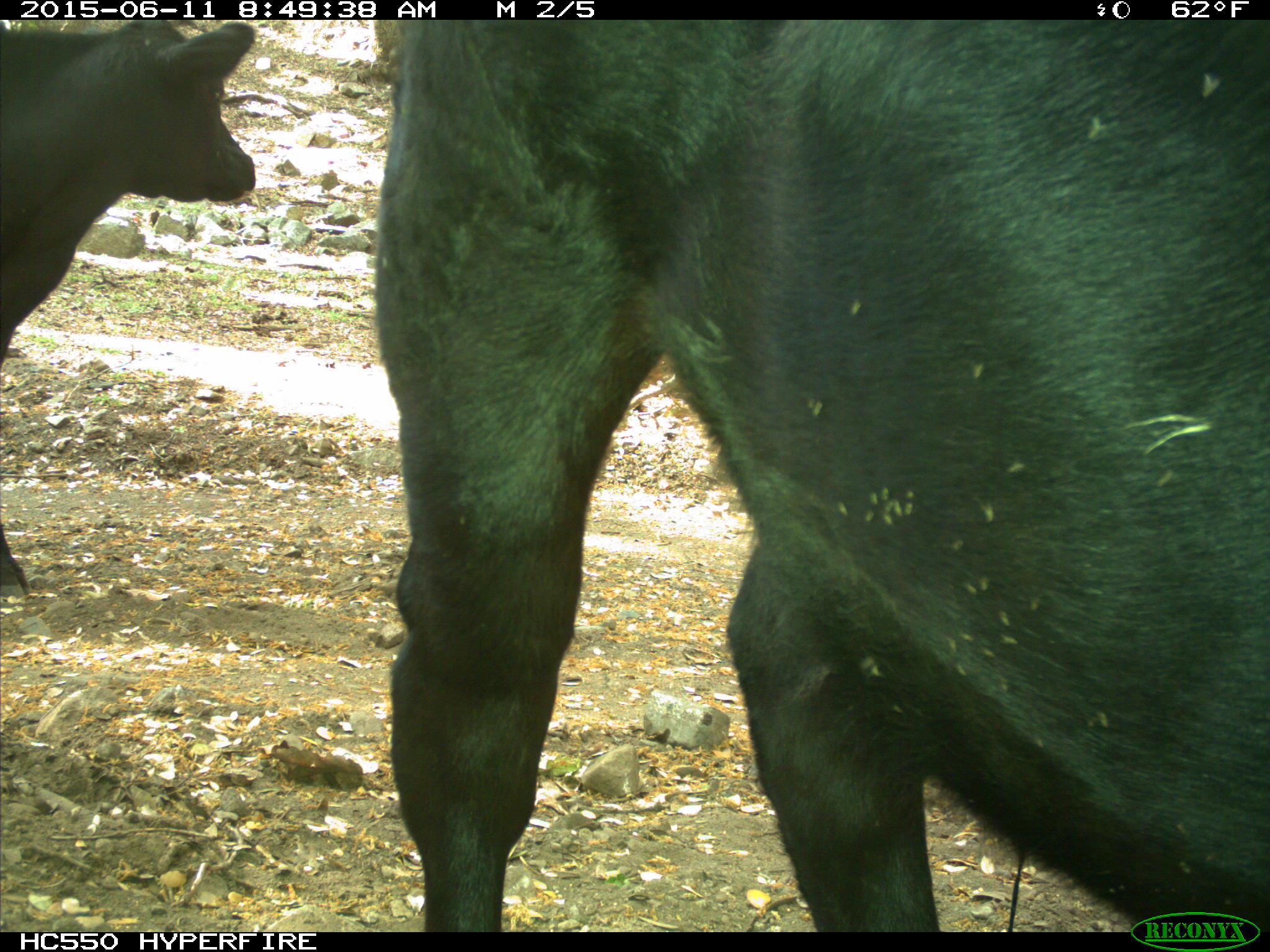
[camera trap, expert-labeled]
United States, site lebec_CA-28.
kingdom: Animalia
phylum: Chordata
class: Mammalia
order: Artiodactyla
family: Bovidae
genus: Bos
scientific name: Bos taurus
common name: domestic cow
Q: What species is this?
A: Bos taurus (domestic cow).